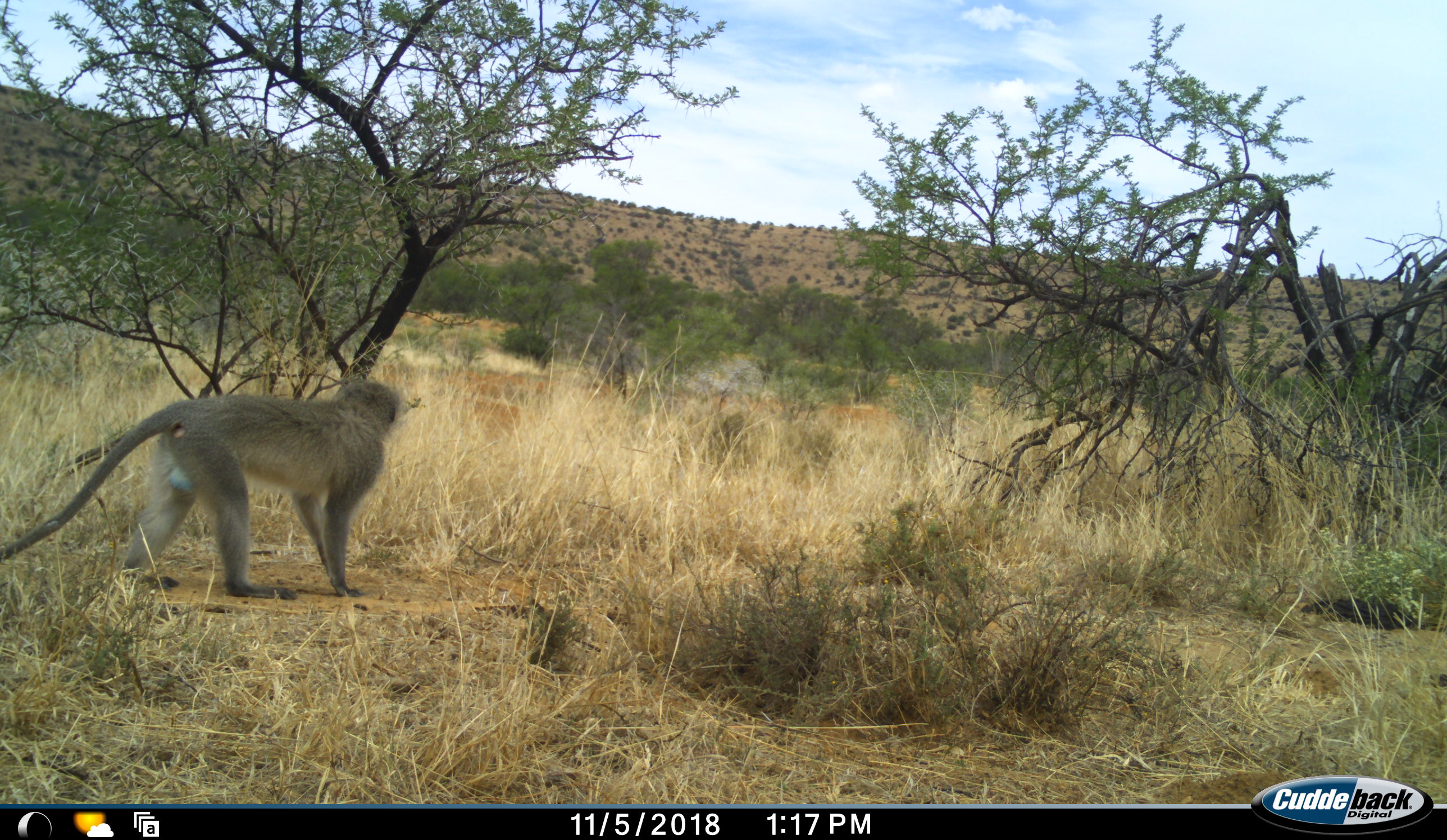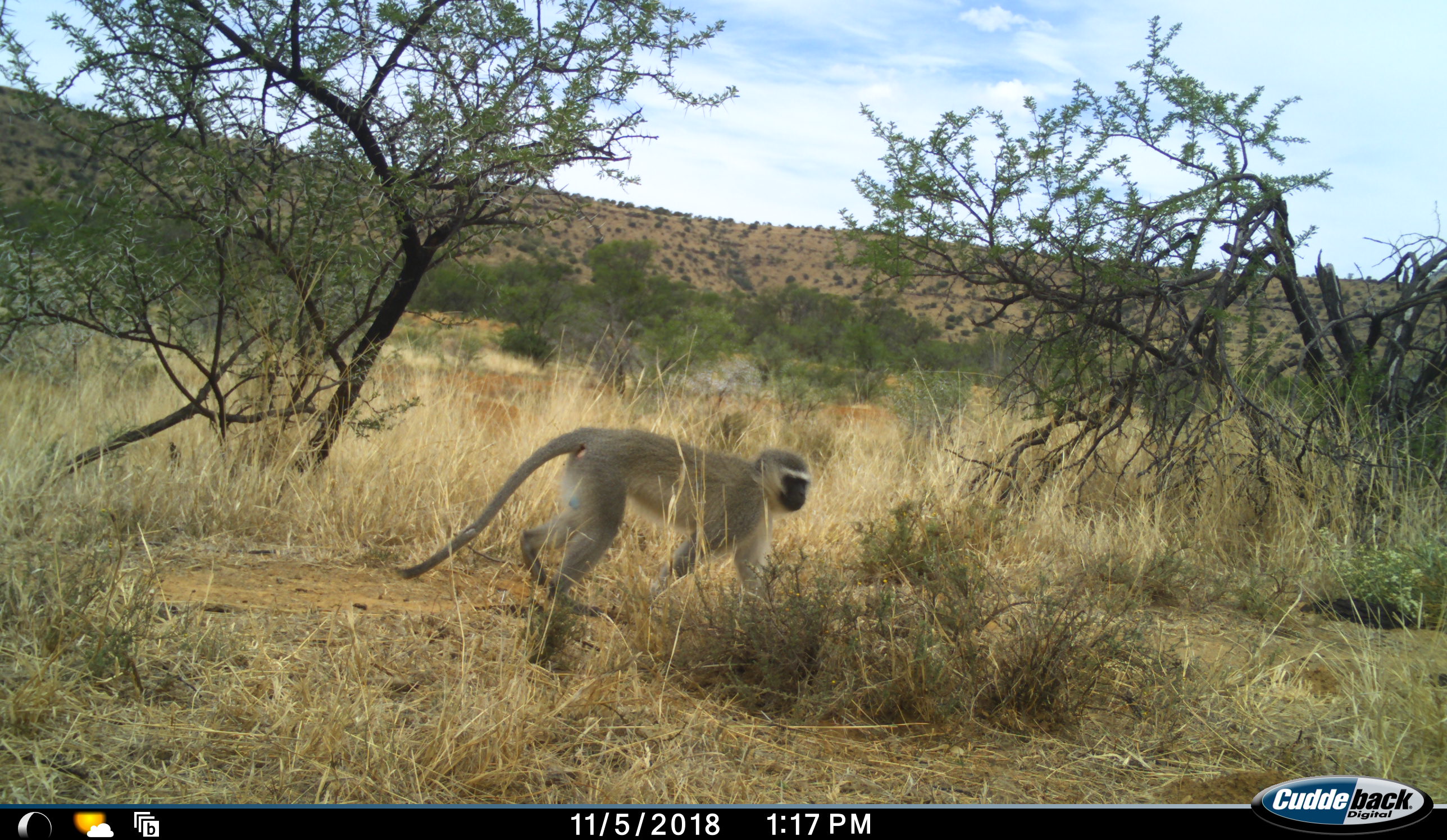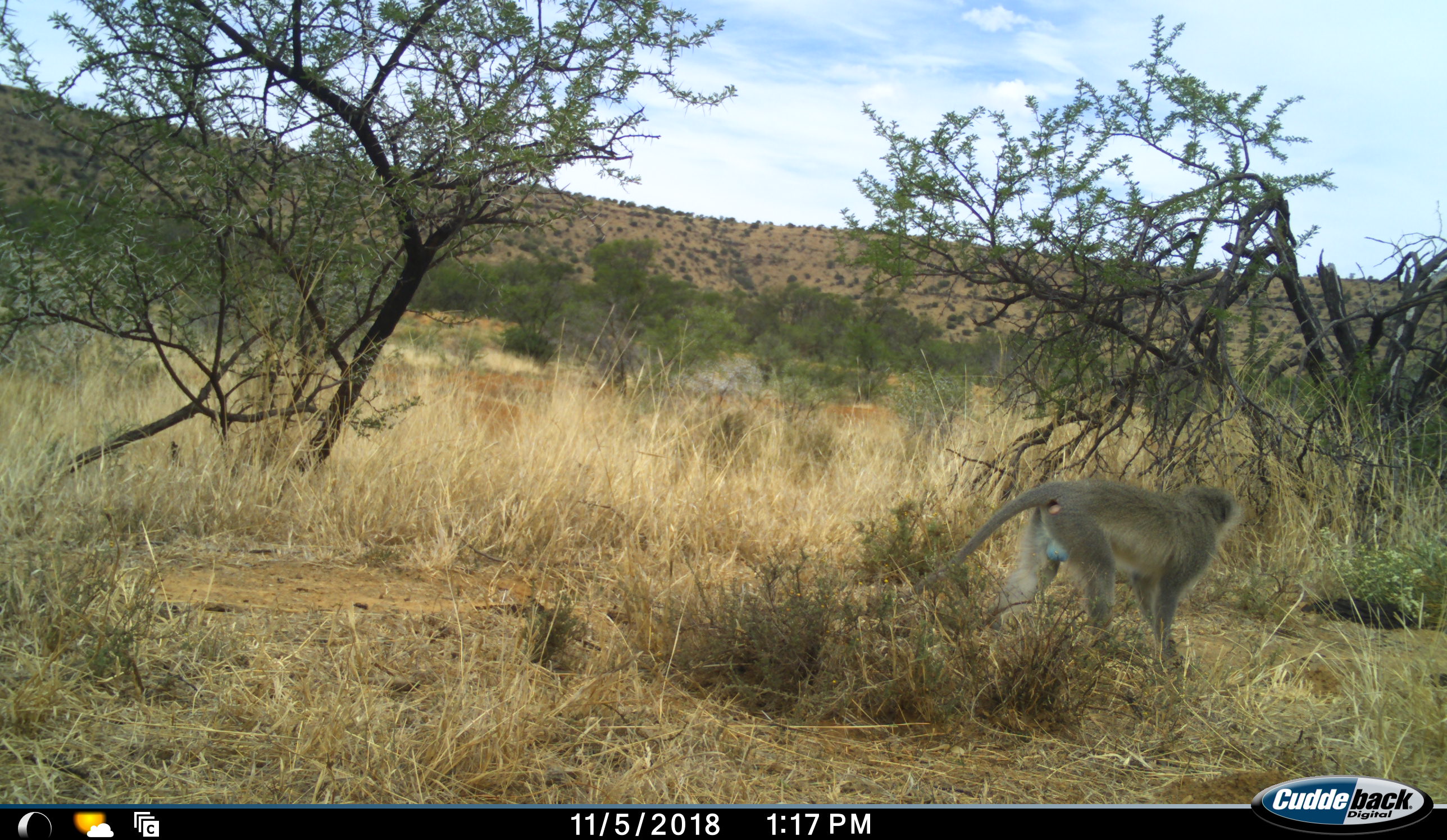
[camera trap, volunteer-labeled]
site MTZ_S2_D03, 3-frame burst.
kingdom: Animalia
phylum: Chordata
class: Mammalia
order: Primates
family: Cercopithecidae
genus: Chlorocebus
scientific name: Chlorocebus pygerythrus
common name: vervet monkey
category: monkeyvervet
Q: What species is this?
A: Monkeyvervet (vervet monkey) (Chlorocebus pygerythrus).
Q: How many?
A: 1.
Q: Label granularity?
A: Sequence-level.